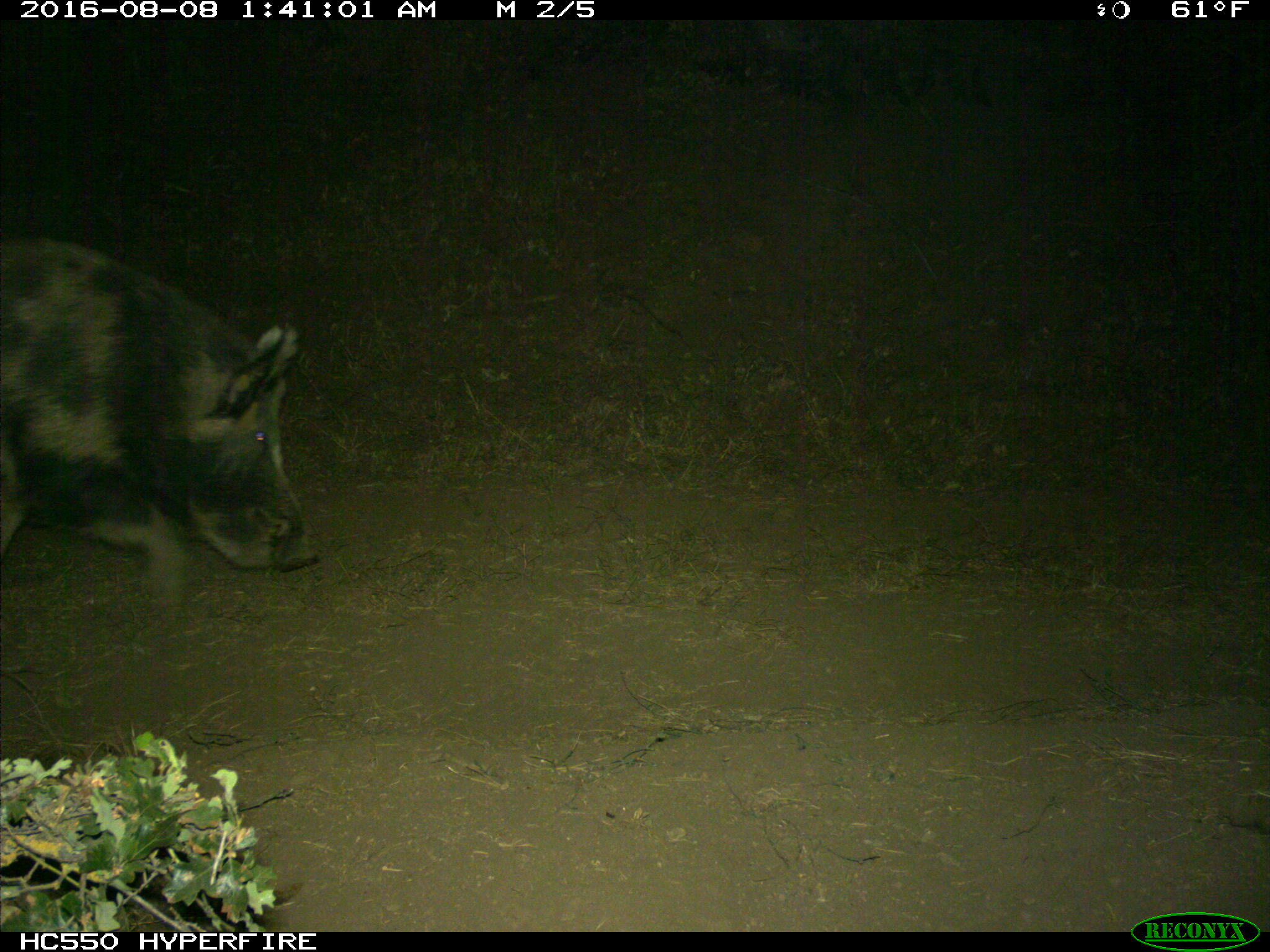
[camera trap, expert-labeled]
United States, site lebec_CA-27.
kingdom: Animalia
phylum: Chordata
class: Mammalia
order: Artiodactyla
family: Suidae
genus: Sus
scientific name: Sus scrofa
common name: wild boar